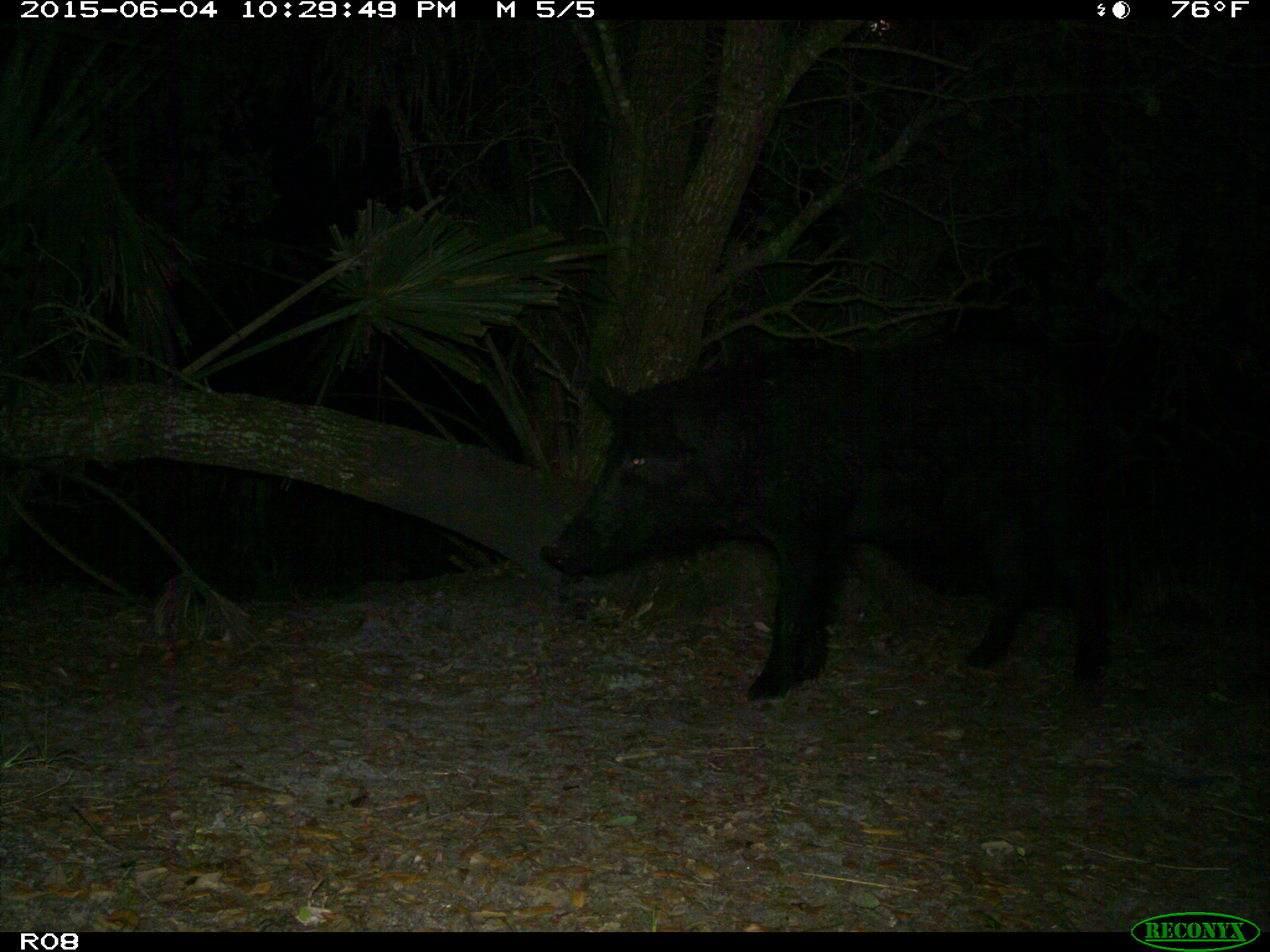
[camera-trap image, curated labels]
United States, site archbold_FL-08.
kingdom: Animalia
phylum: Chordata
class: Mammalia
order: Artiodactyla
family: Suidae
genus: Sus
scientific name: Sus scrofa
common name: wild boar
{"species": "Sus scrofa (wild boar)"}